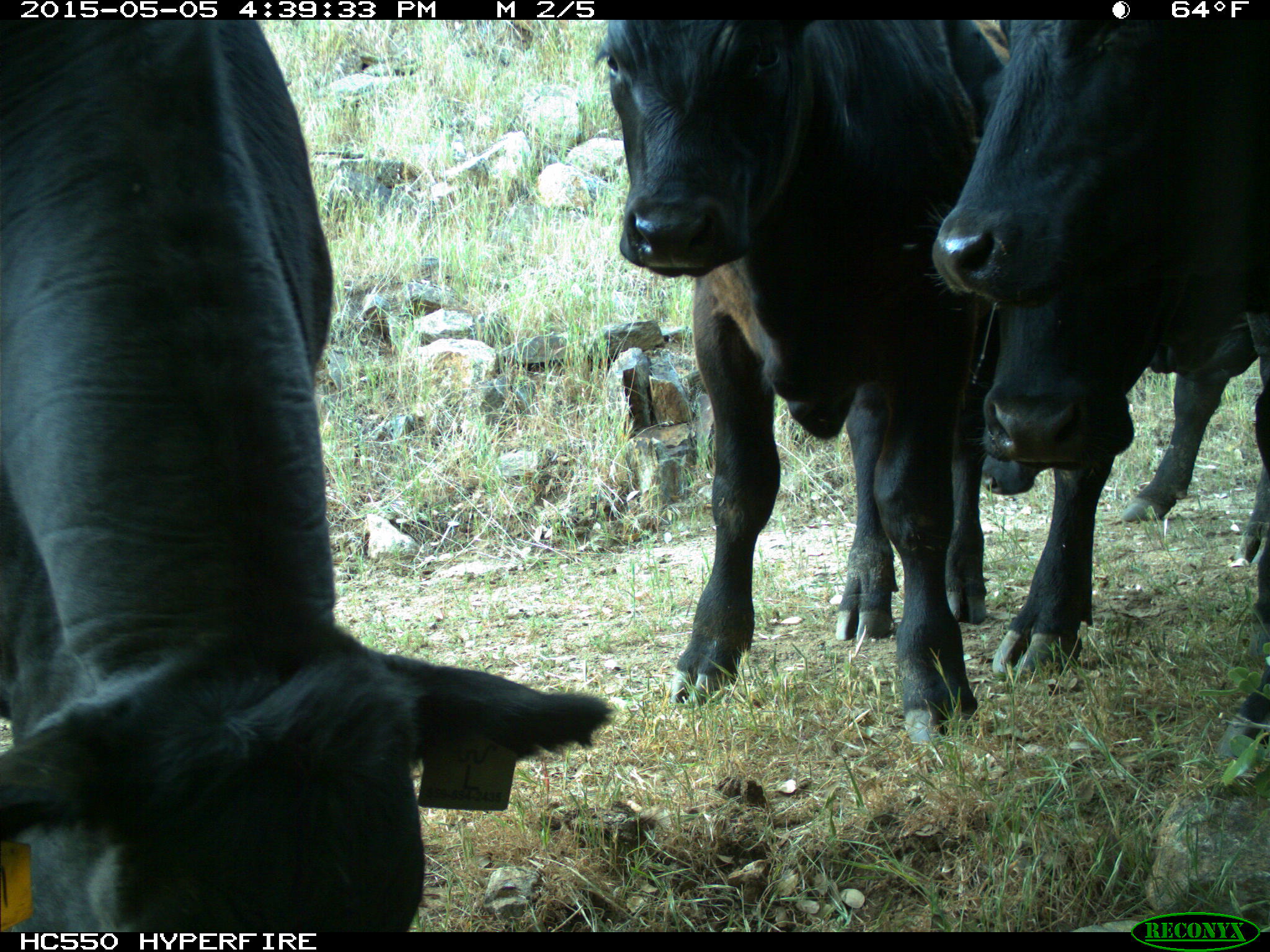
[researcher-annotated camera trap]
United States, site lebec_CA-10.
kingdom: Animalia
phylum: Chordata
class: Mammalia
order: Artiodactyla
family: Bovidae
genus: Bos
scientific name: Bos taurus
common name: domestic cow